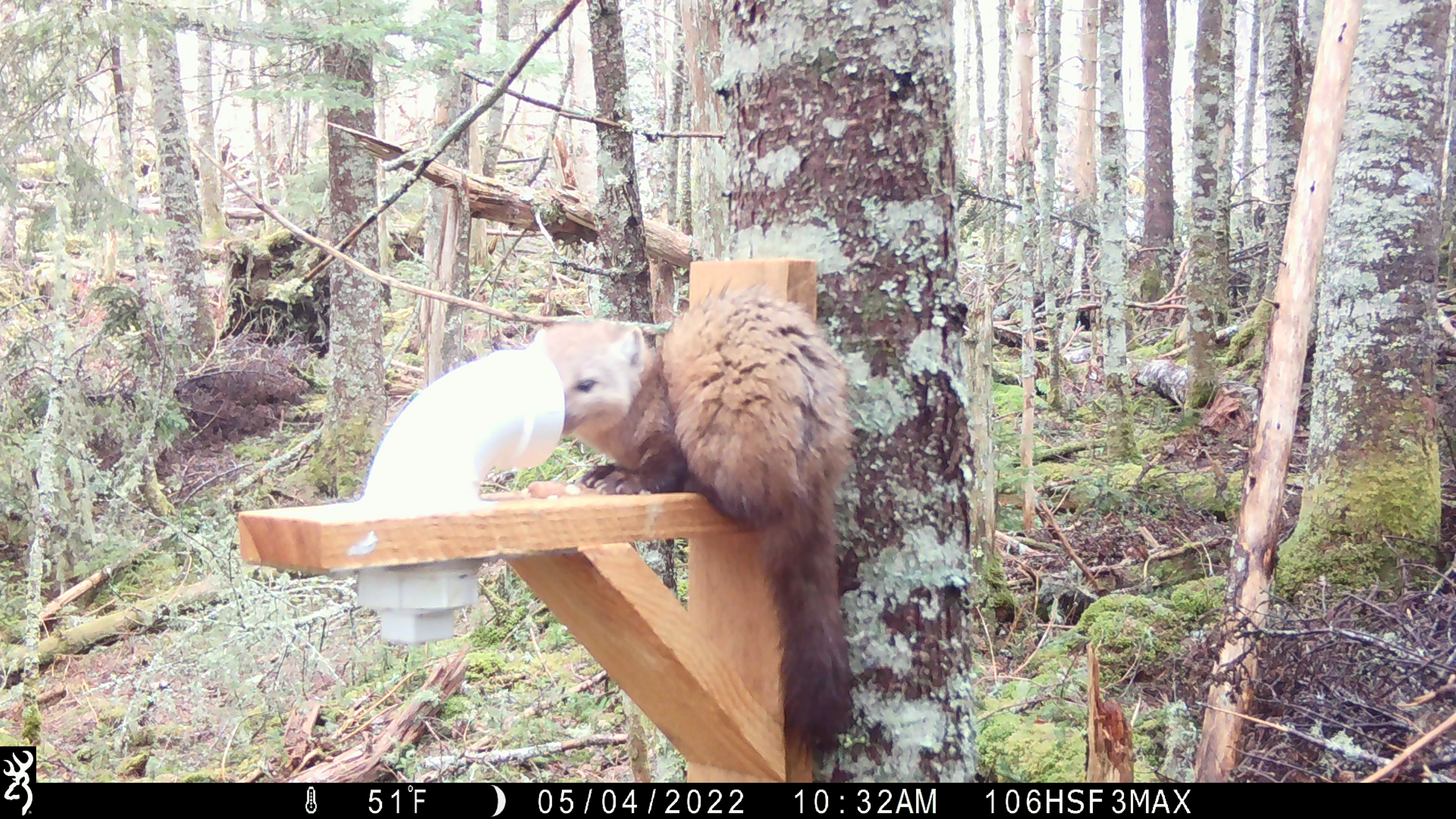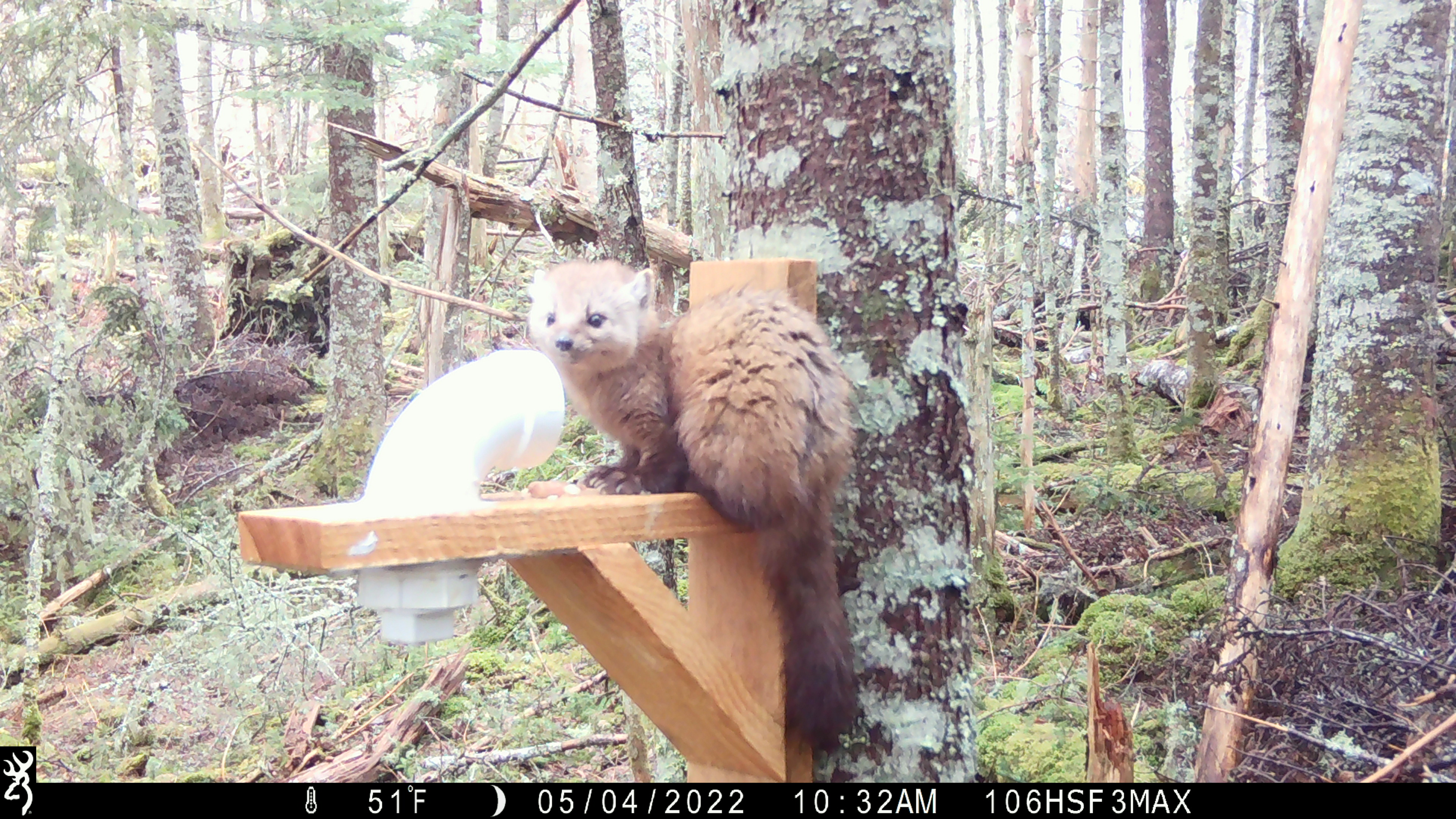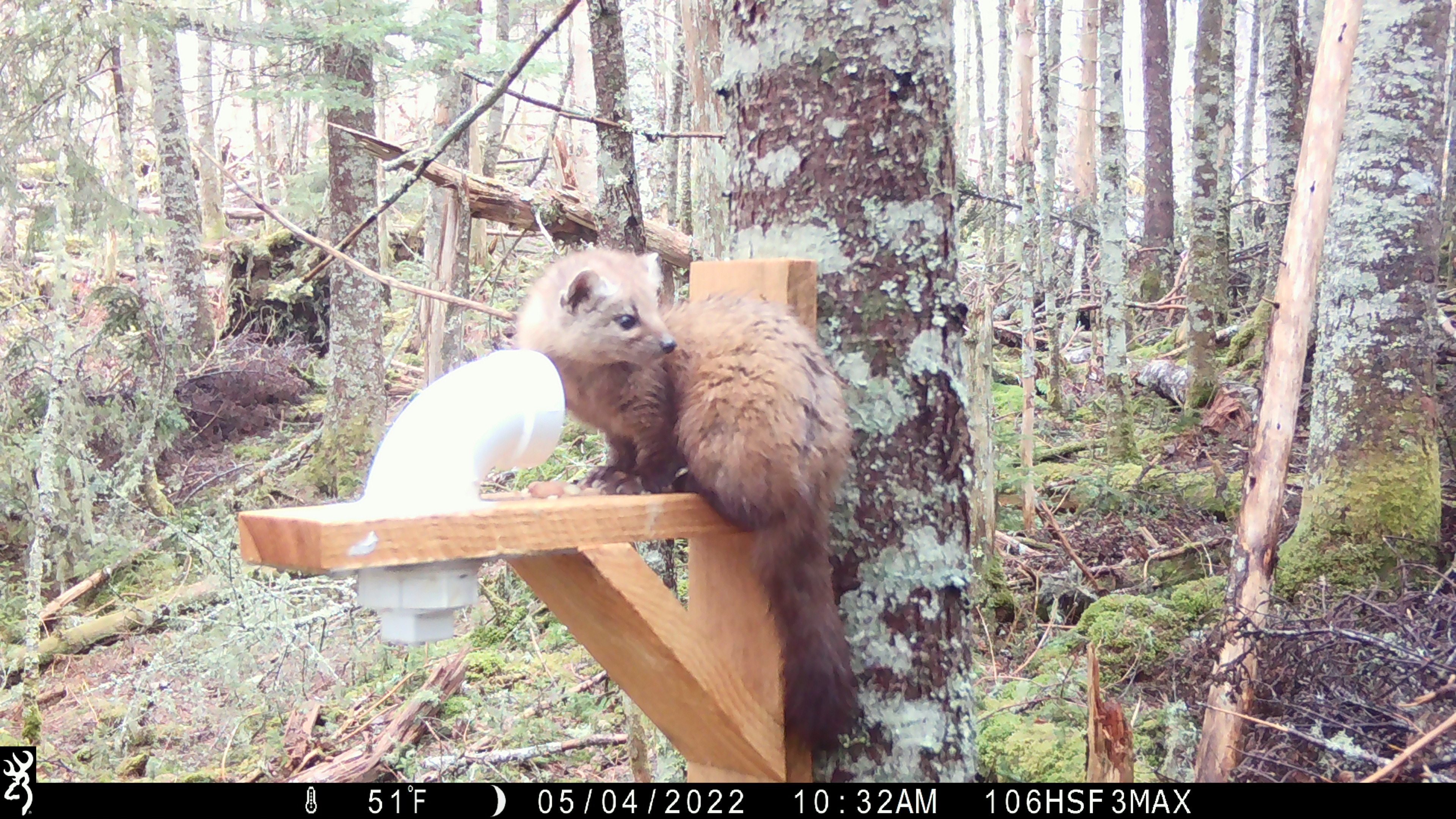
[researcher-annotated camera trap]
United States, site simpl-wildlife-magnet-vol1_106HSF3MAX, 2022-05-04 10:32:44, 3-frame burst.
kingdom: Animalia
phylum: Chordata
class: Mammalia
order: Carnivora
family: Mustelidae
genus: Martes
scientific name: Martes americana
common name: american marten